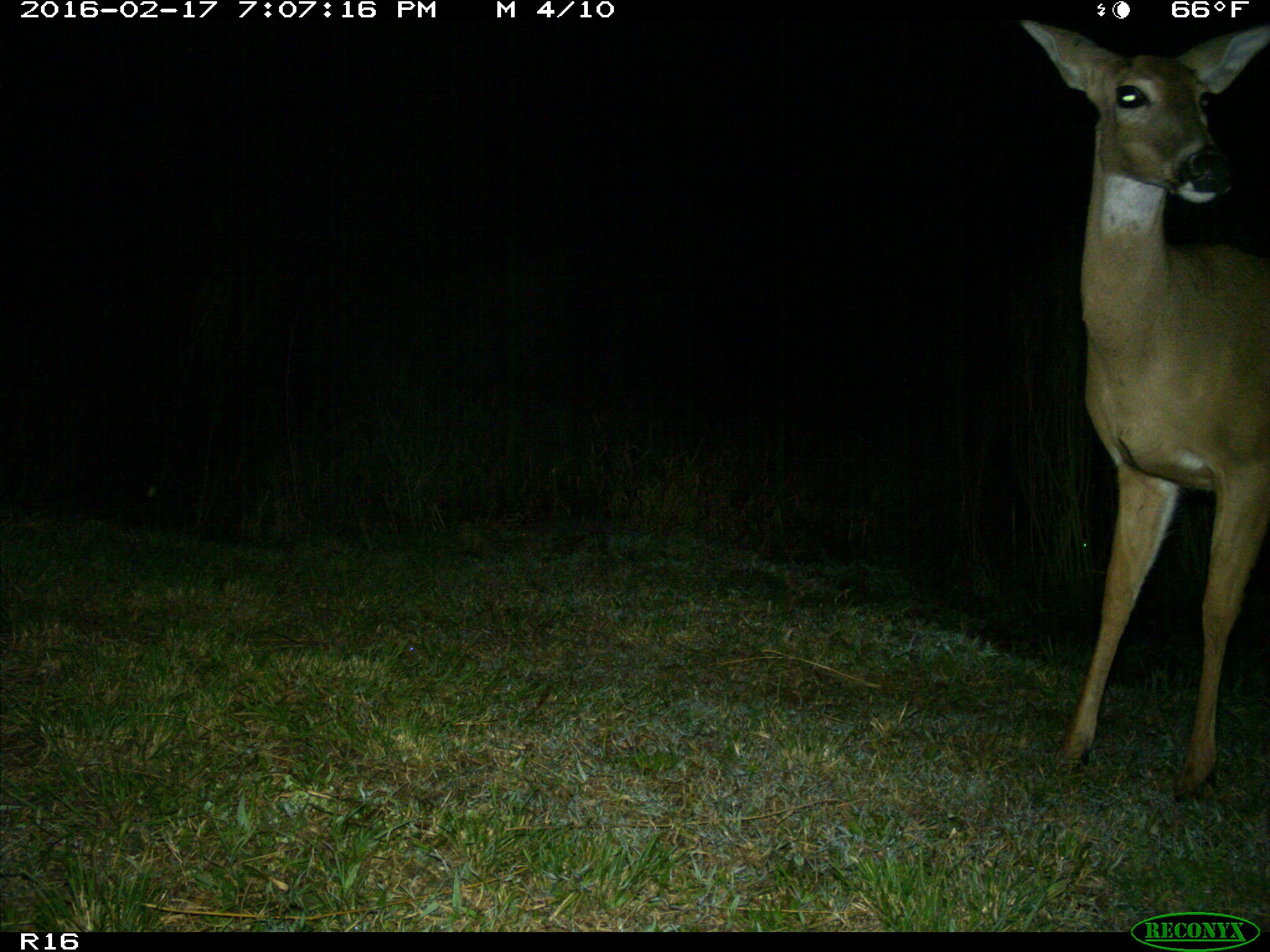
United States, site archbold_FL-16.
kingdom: Animalia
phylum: Chordata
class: Mammalia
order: Artiodactyla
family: Cervidae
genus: Odocoileus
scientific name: Odocoileus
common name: deer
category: unidentified deer